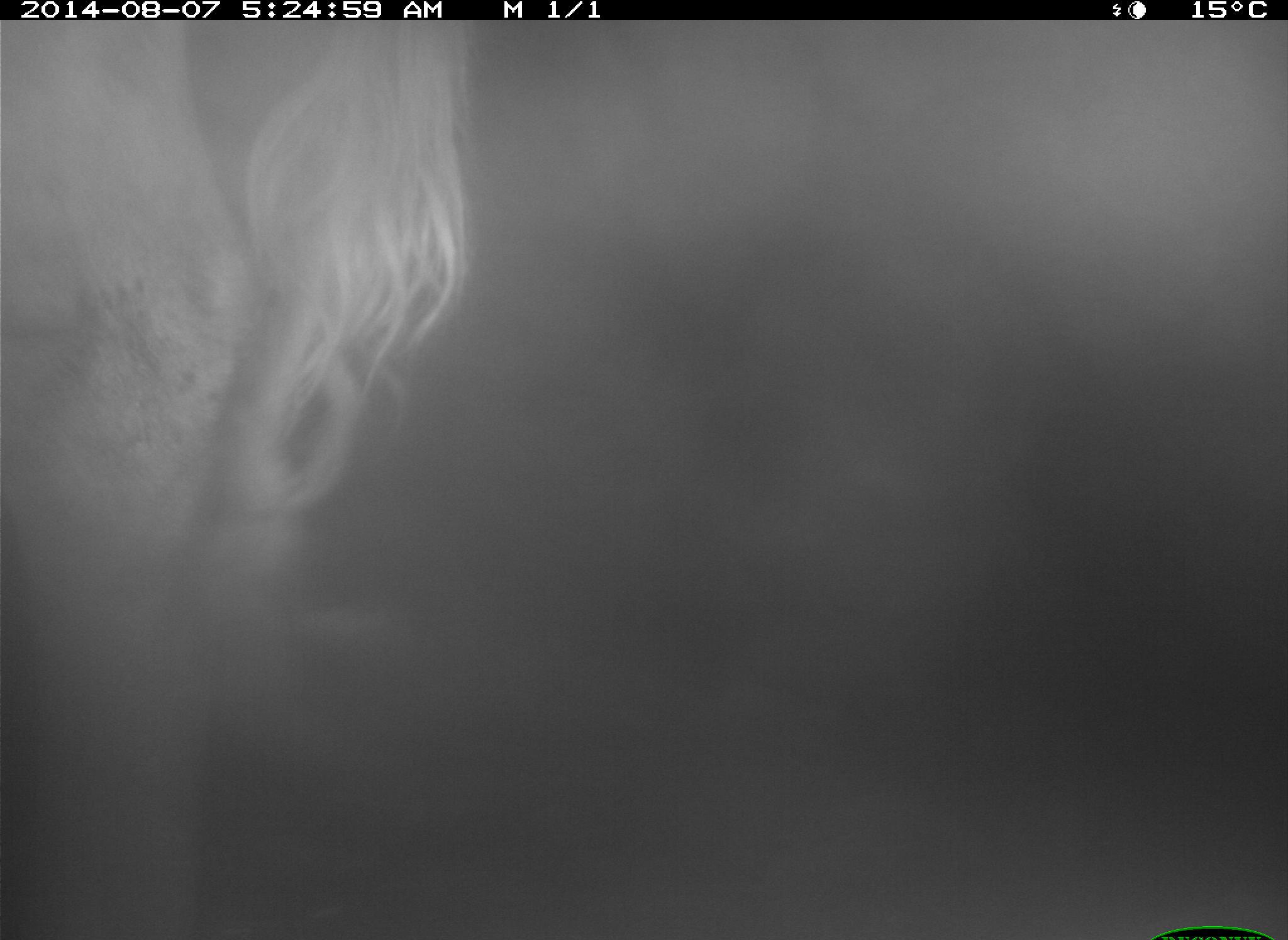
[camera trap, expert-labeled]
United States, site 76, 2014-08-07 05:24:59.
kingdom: Animalia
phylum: Chordata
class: Mammalia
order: Artiodactyla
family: Bovidae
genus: Bos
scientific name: Bos taurus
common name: cow